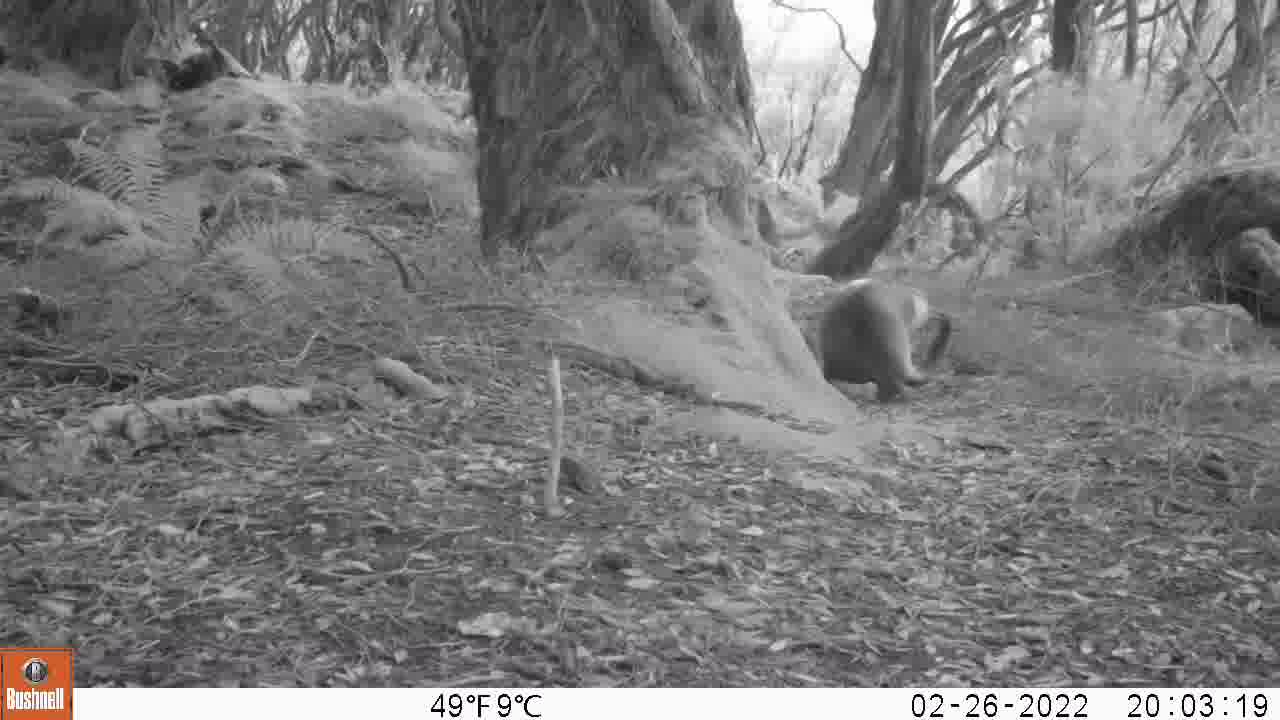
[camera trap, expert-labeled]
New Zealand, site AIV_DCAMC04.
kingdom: Animalia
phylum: Chordata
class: Mammalia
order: Carnivora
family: Otariidae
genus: Phocarctos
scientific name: Phocarctos hookeri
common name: new zealand sea lion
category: sealion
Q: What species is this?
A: Sealion (new zealand sea lion) (Phocarctos hookeri).